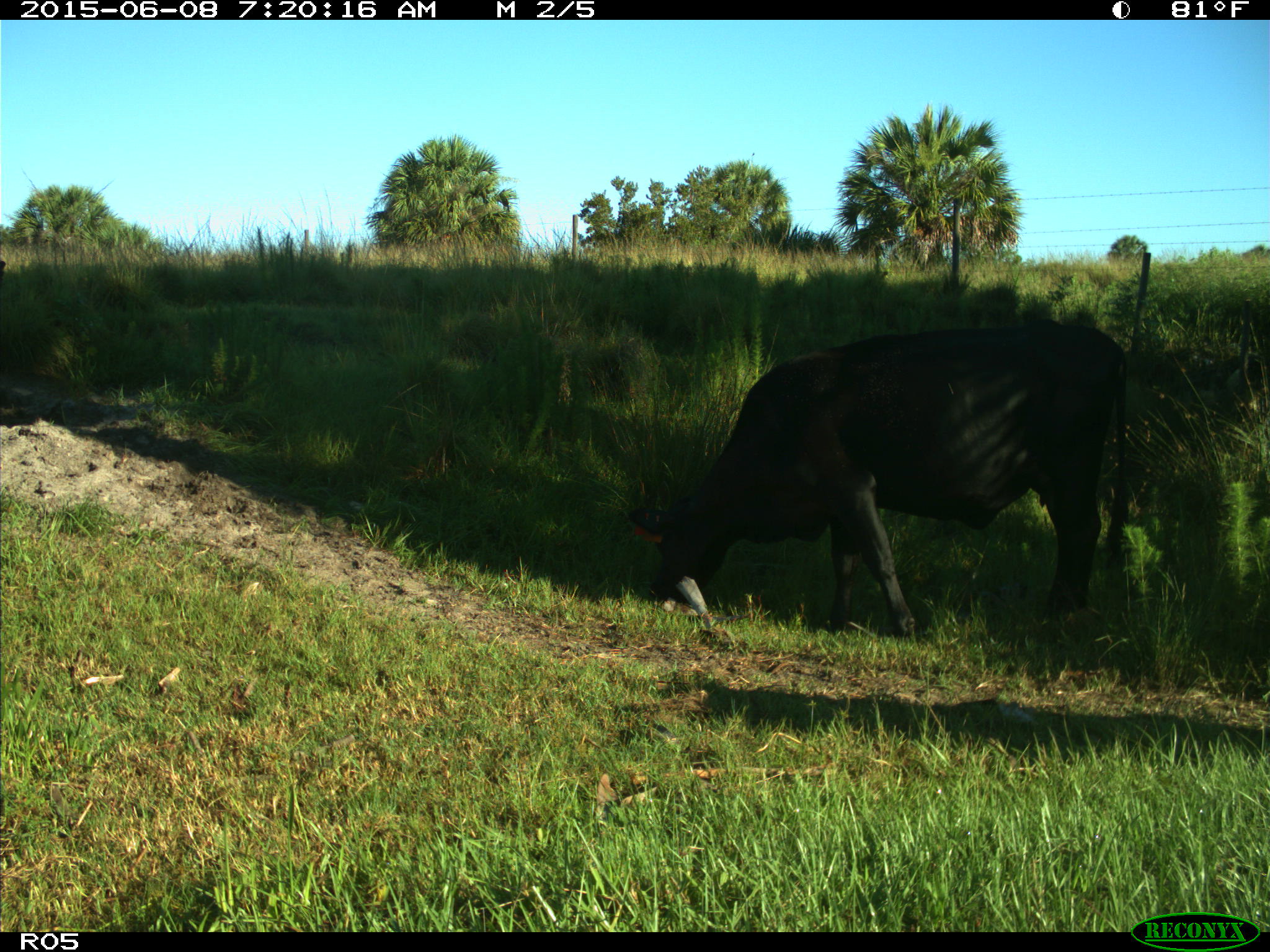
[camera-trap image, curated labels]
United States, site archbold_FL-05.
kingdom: Animalia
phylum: Chordata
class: Mammalia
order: Artiodactyla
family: Bovidae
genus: Bos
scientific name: Bos taurus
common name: domestic cow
Bos taurus (domestic cow).